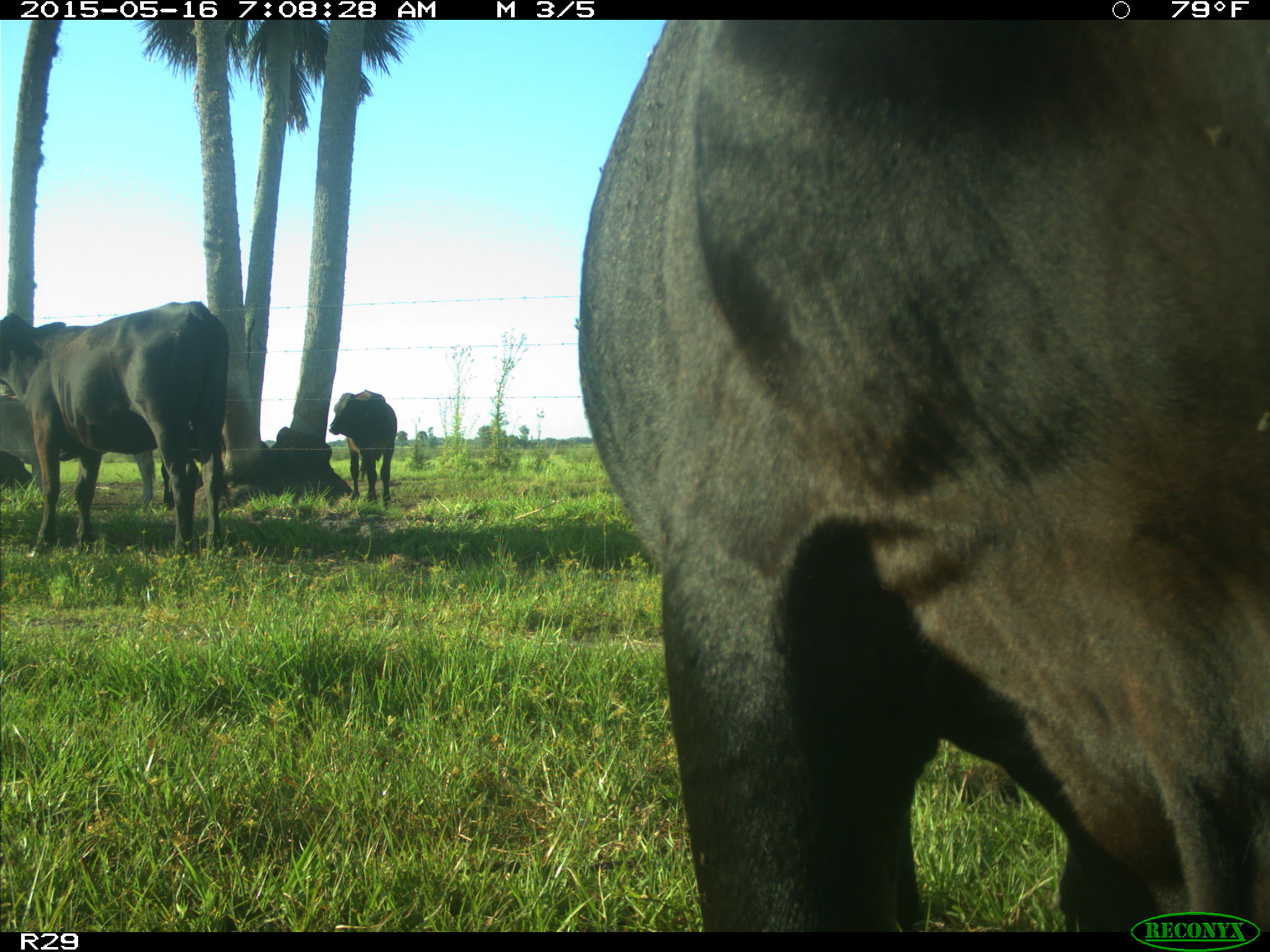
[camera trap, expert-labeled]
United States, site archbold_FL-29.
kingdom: Animalia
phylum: Chordata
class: Mammalia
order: Artiodactyla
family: Bovidae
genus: Bos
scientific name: Bos taurus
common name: domestic cow